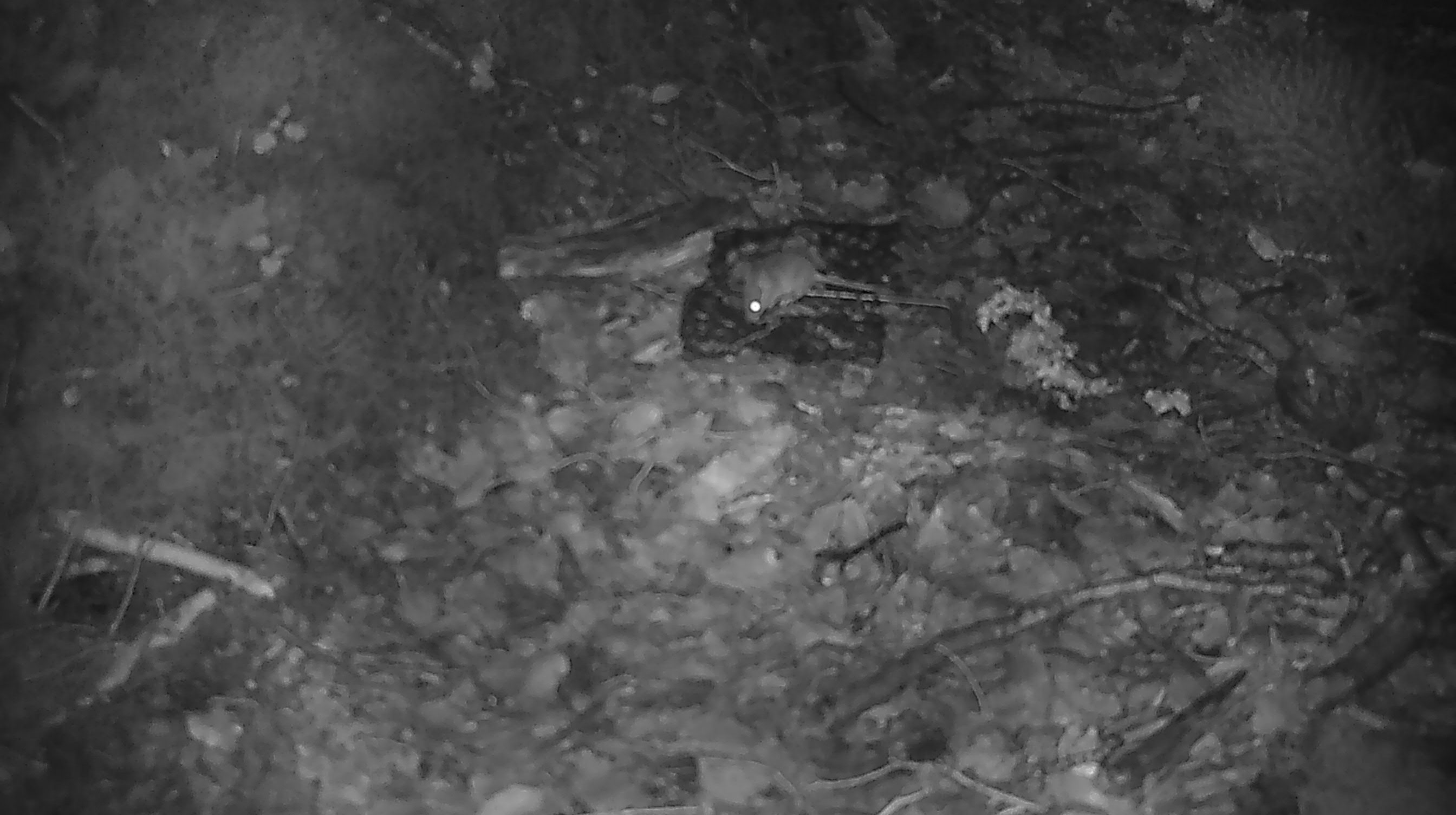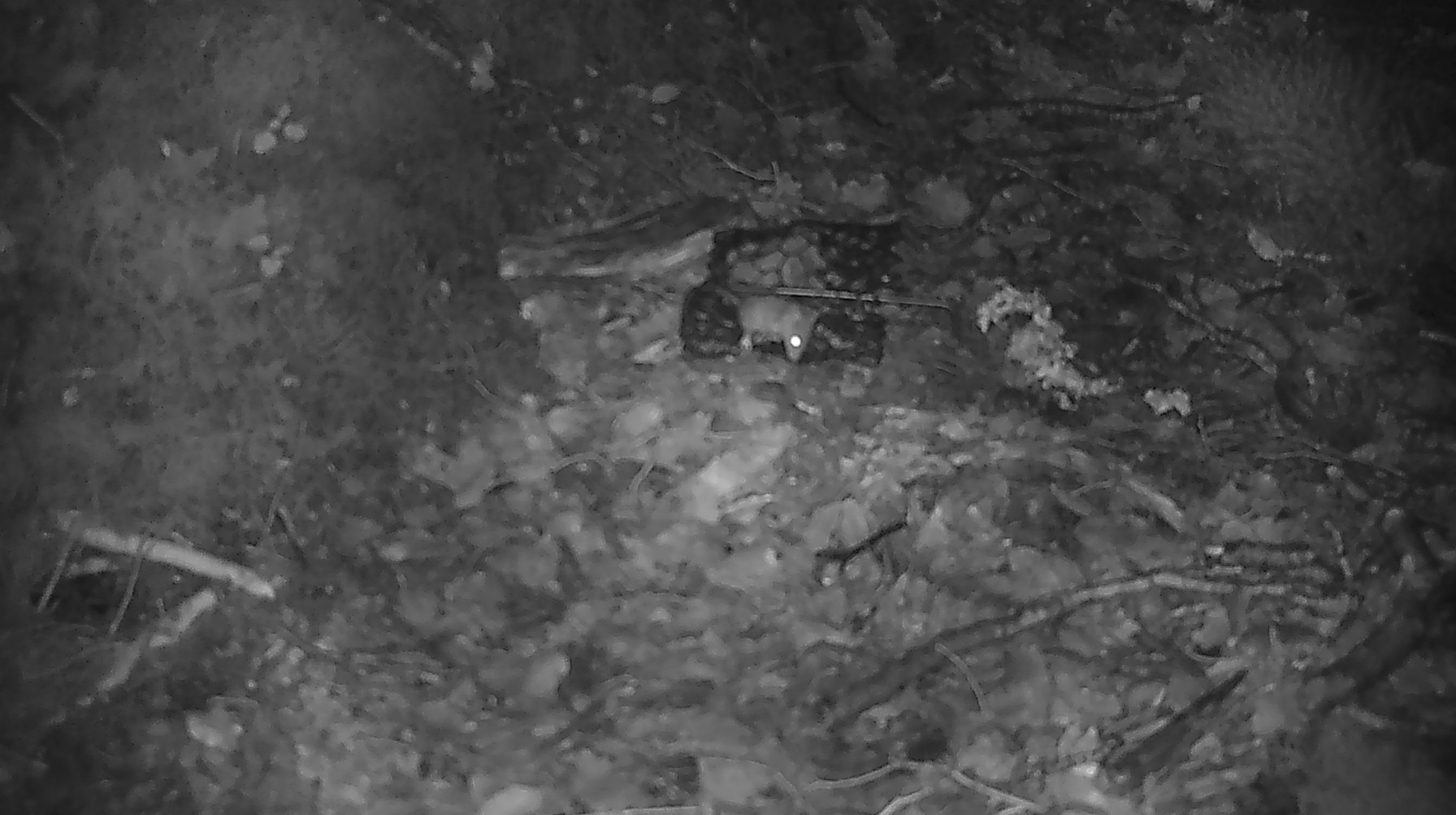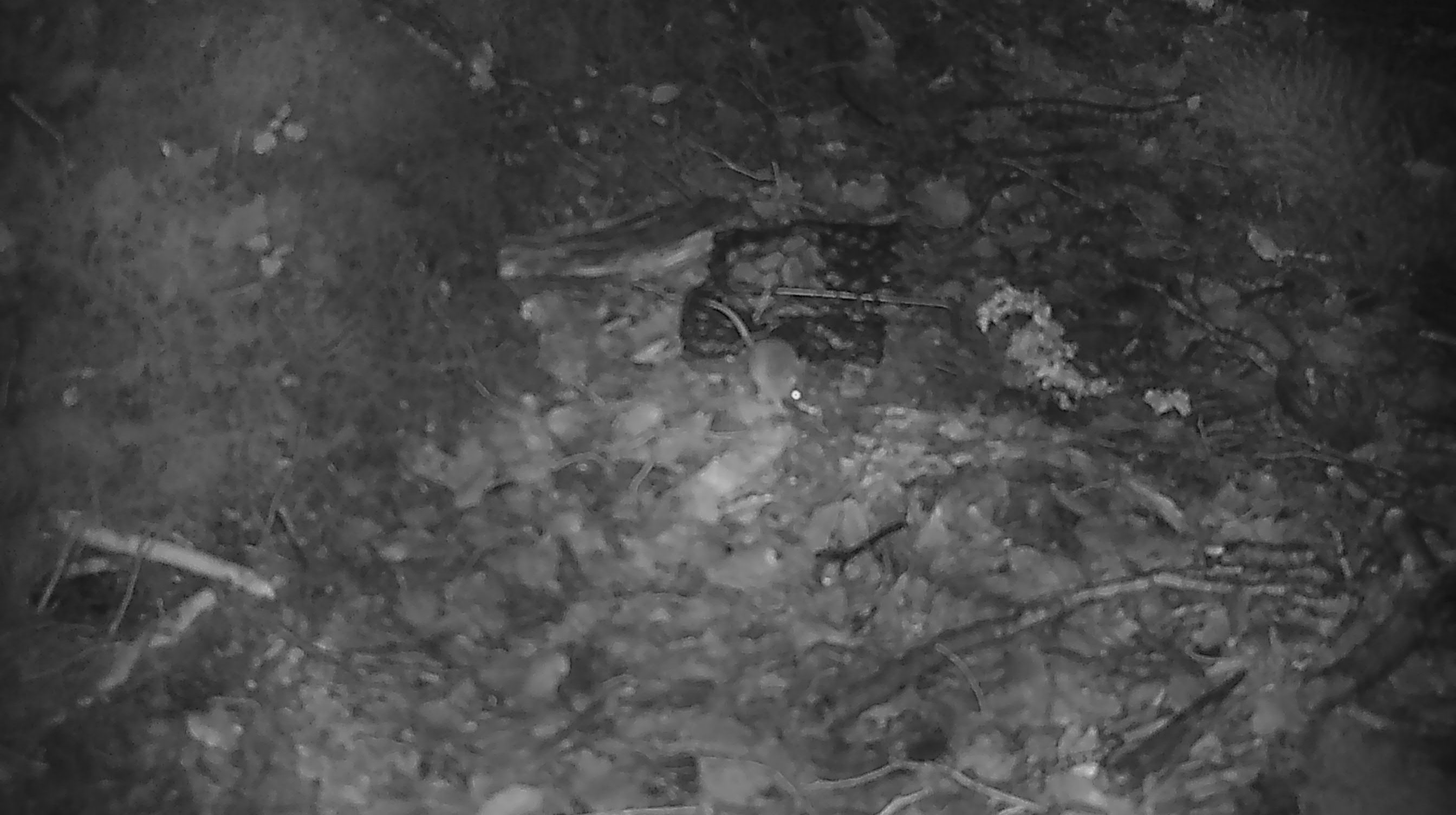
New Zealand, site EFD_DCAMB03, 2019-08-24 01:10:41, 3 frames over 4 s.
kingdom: Animalia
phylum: Chordata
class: Mammalia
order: Rodentia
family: Muridae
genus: Mus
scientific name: Mus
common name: mouse